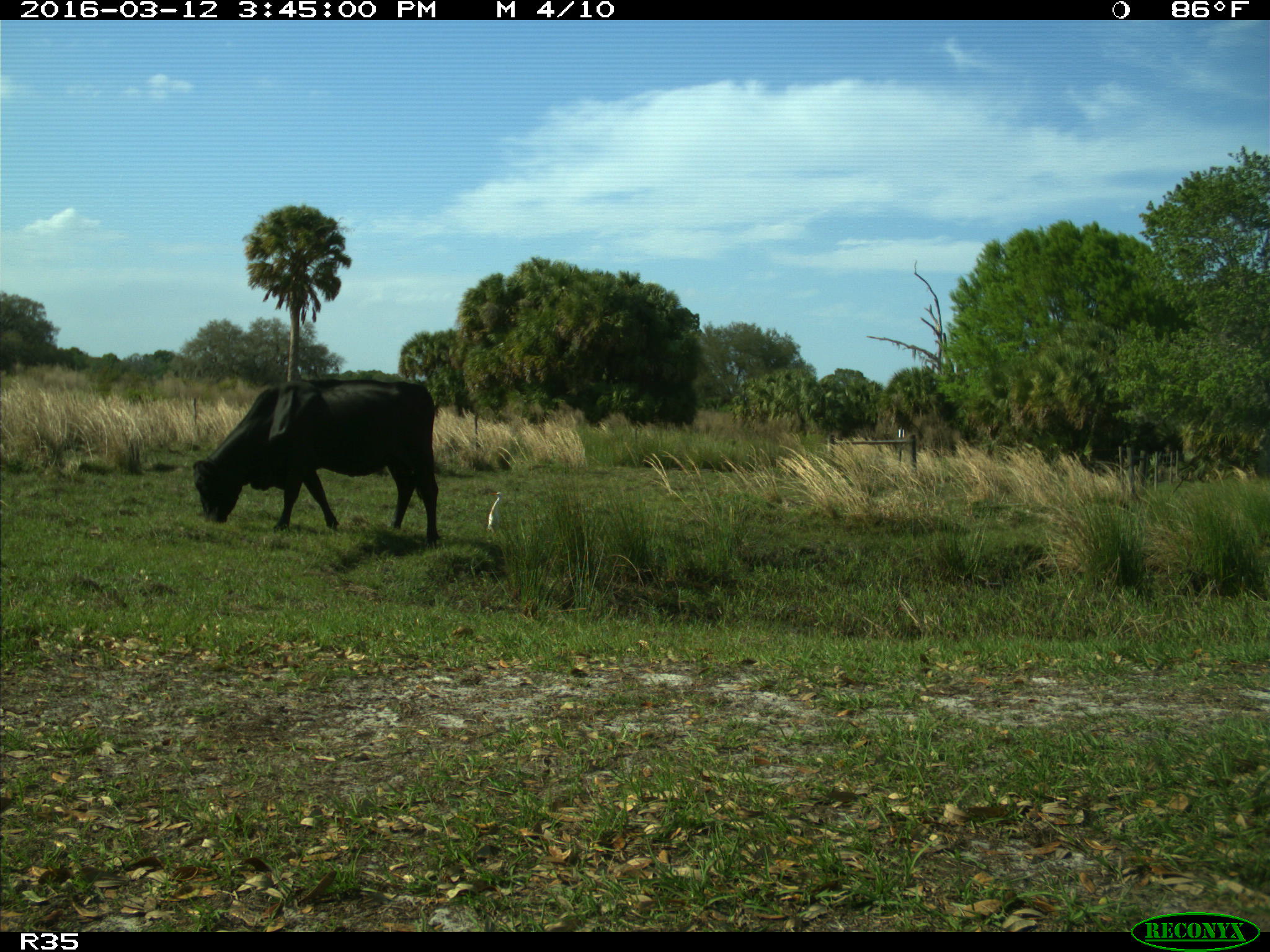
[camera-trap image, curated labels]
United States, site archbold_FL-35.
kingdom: Animalia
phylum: Chordata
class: Mammalia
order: Artiodactyla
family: Bovidae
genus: Bos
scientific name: Bos taurus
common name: domestic cow